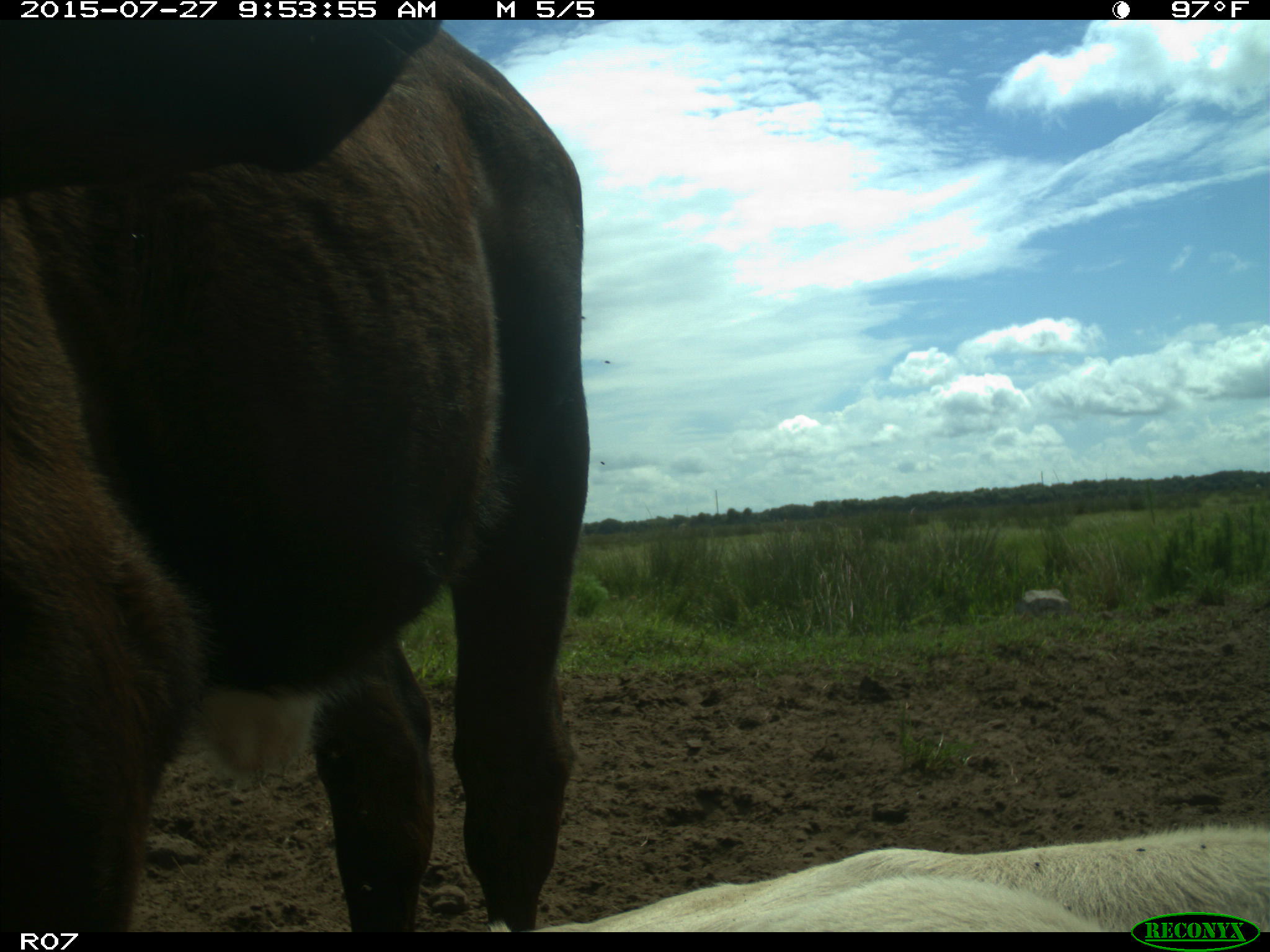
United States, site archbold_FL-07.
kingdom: Animalia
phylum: Chordata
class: Mammalia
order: Artiodactyla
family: Bovidae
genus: Bos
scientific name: Bos taurus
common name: domestic cow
Bos taurus (domestic cow).